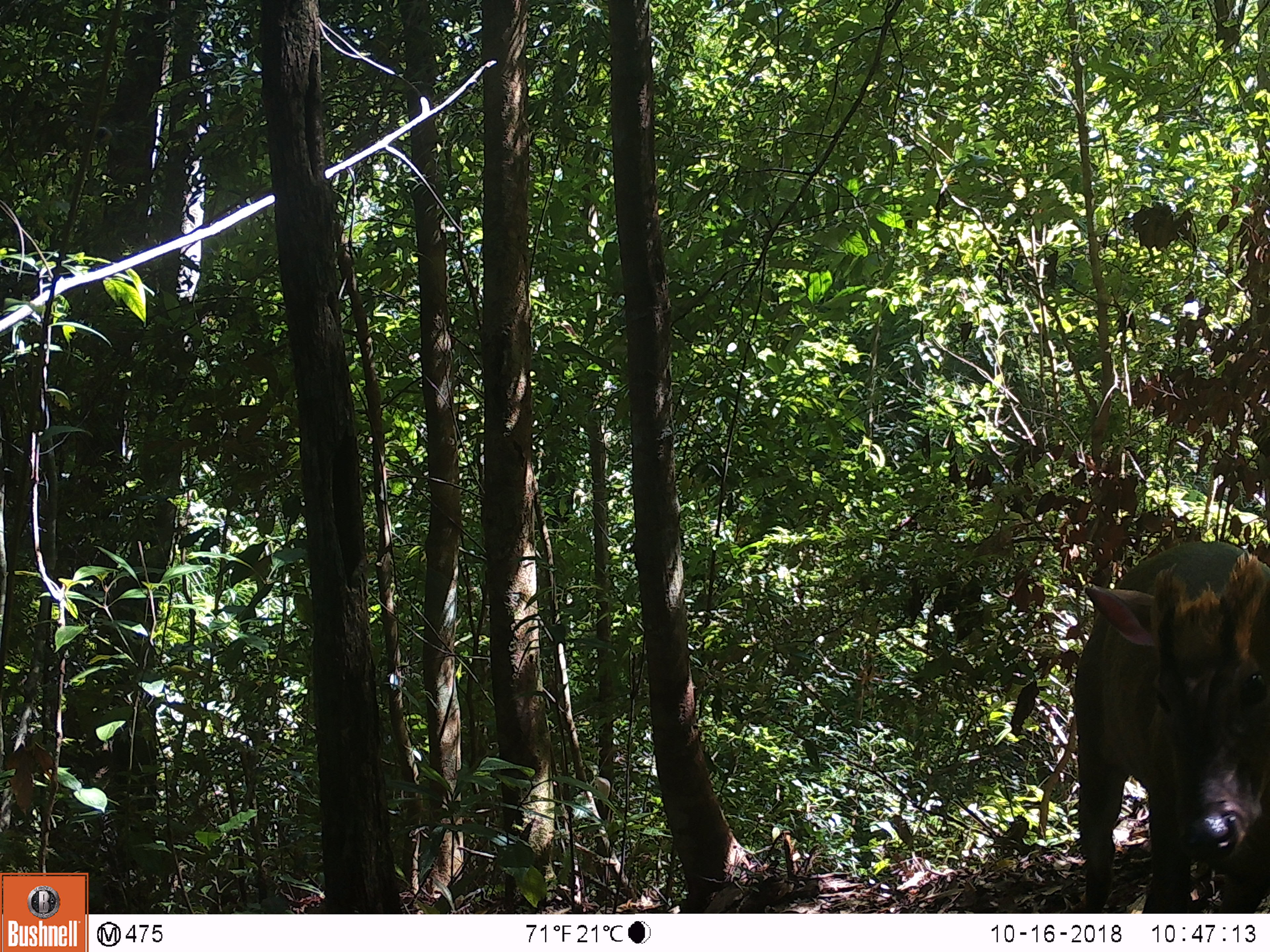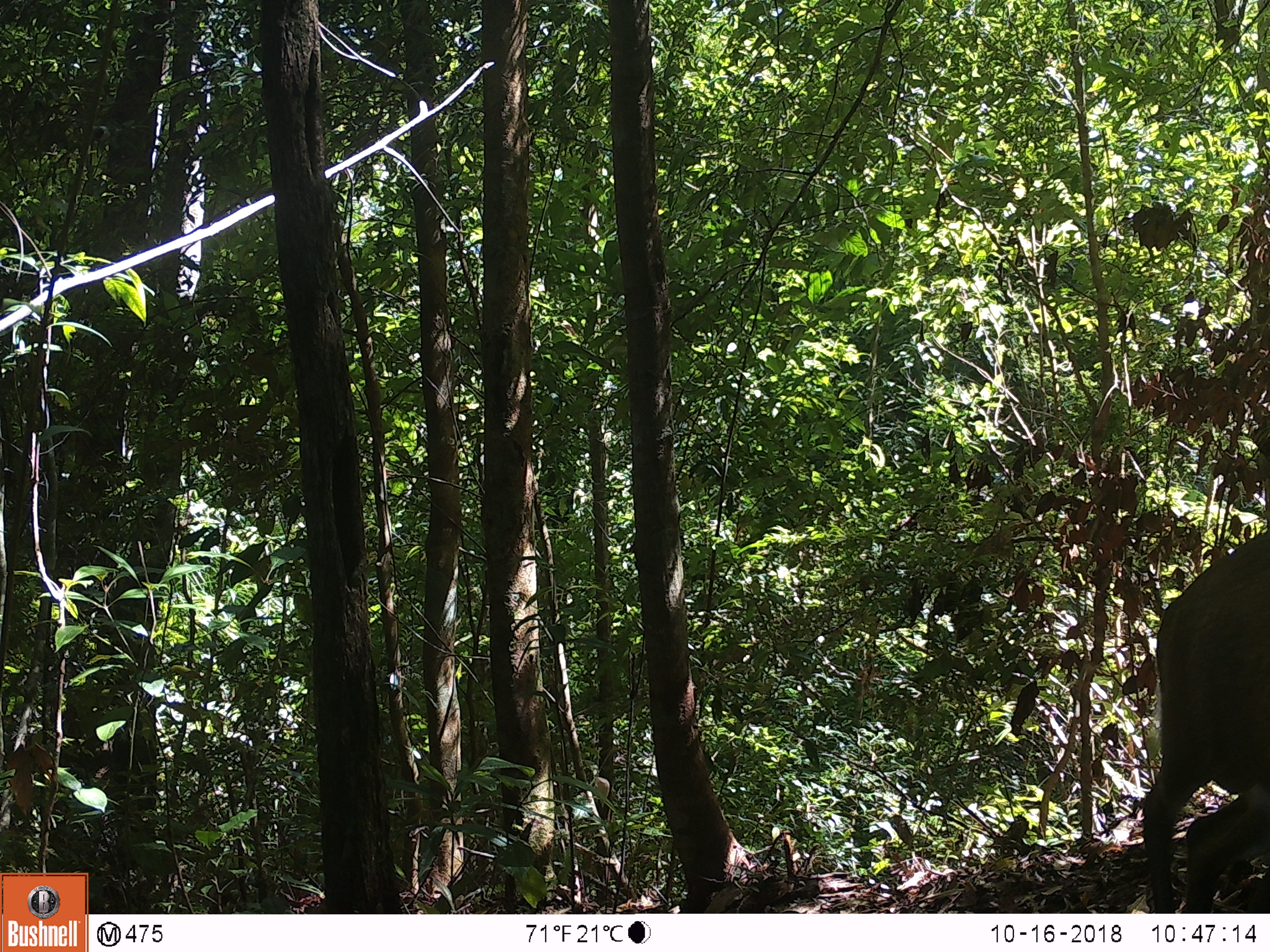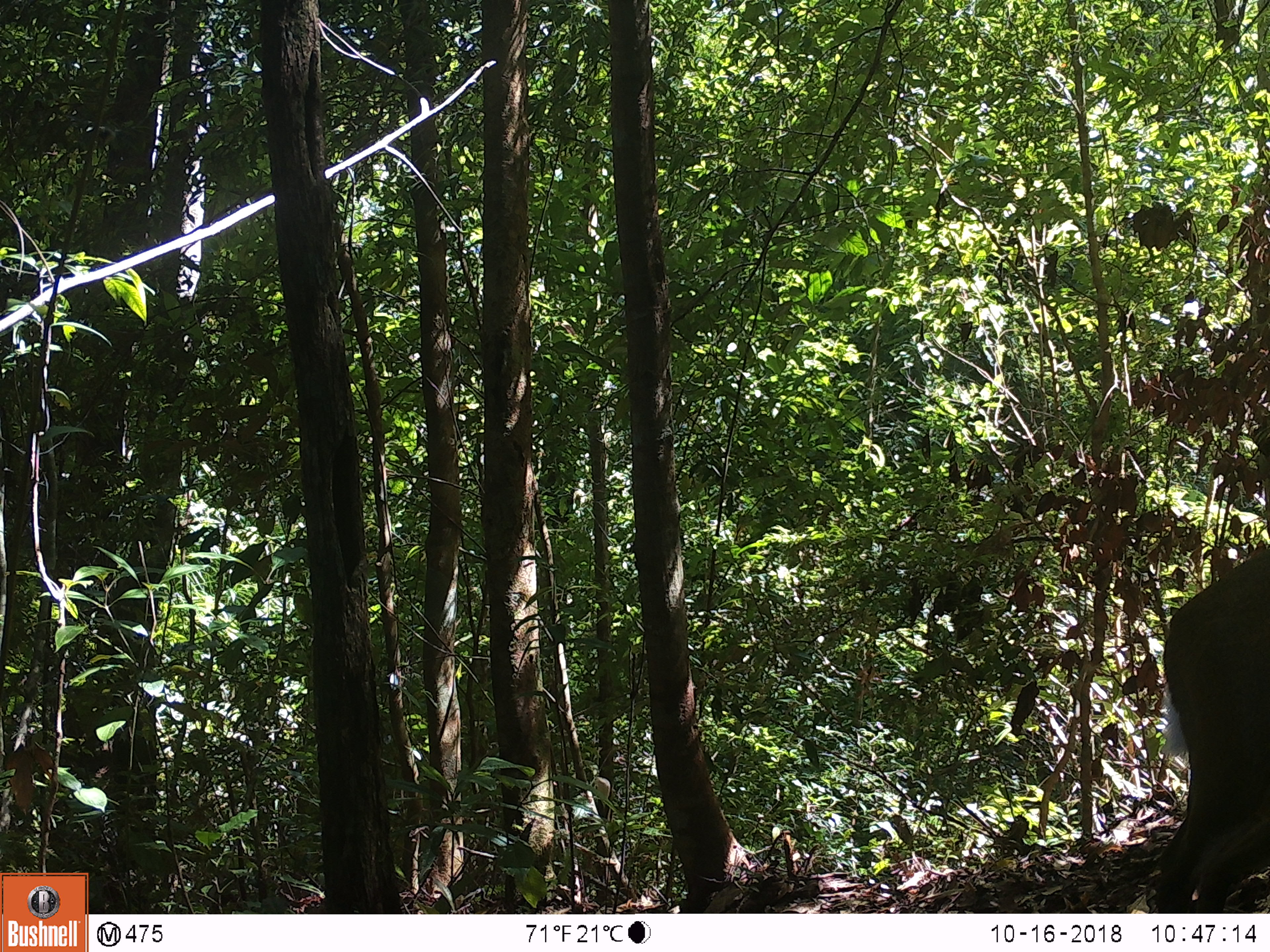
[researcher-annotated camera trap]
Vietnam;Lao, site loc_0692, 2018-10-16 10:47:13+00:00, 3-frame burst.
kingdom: Animalia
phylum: Chordata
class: Mammalia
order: Artiodactyla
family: Cervidae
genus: Muntiacus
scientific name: Muntiacus rooseveltorum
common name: roosevelt's muntjac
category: roosevelts muntjac group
Roosevelts muntjac group (roosevelt's muntjac) (Muntiacus rooseveltorum). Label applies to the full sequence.